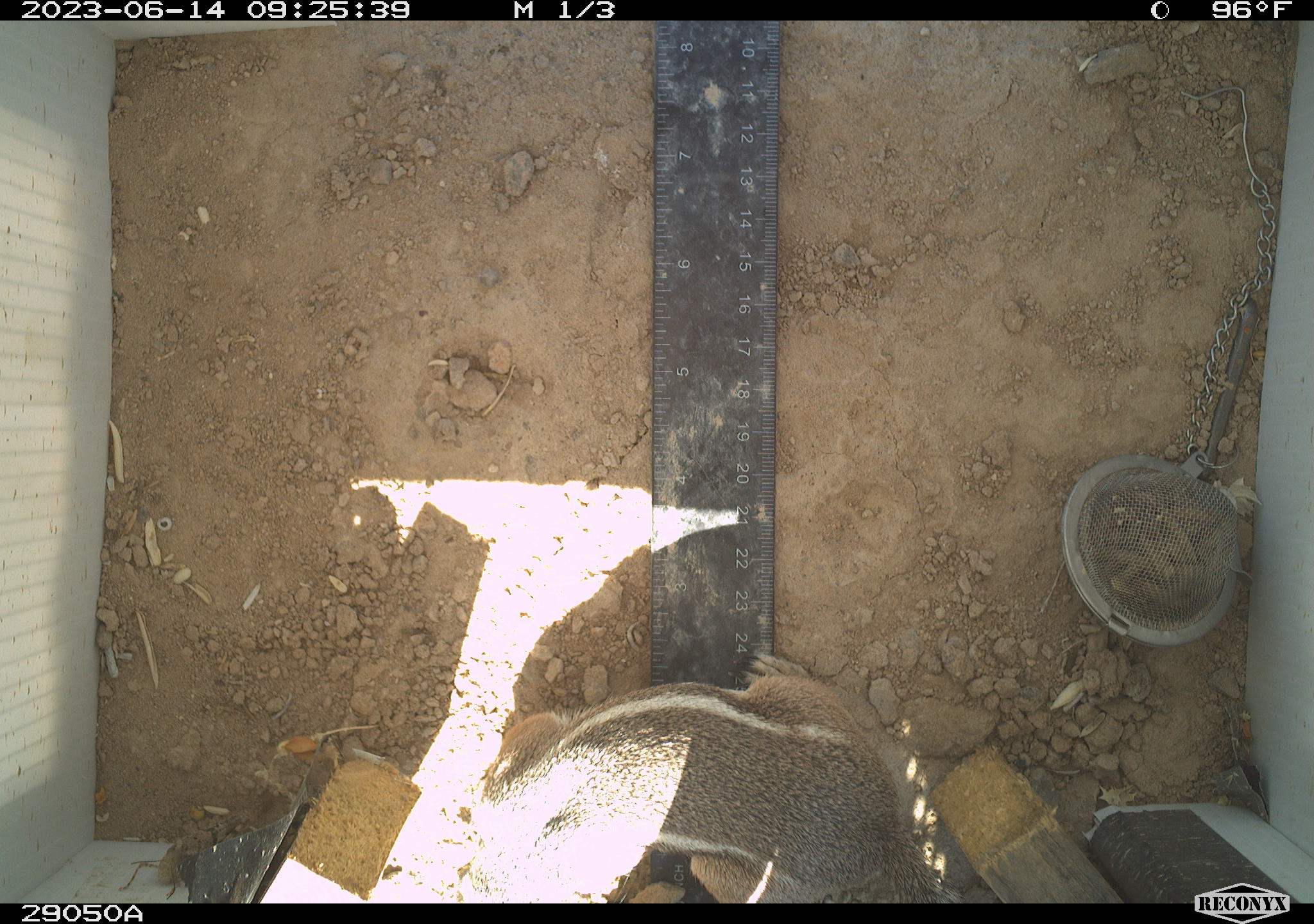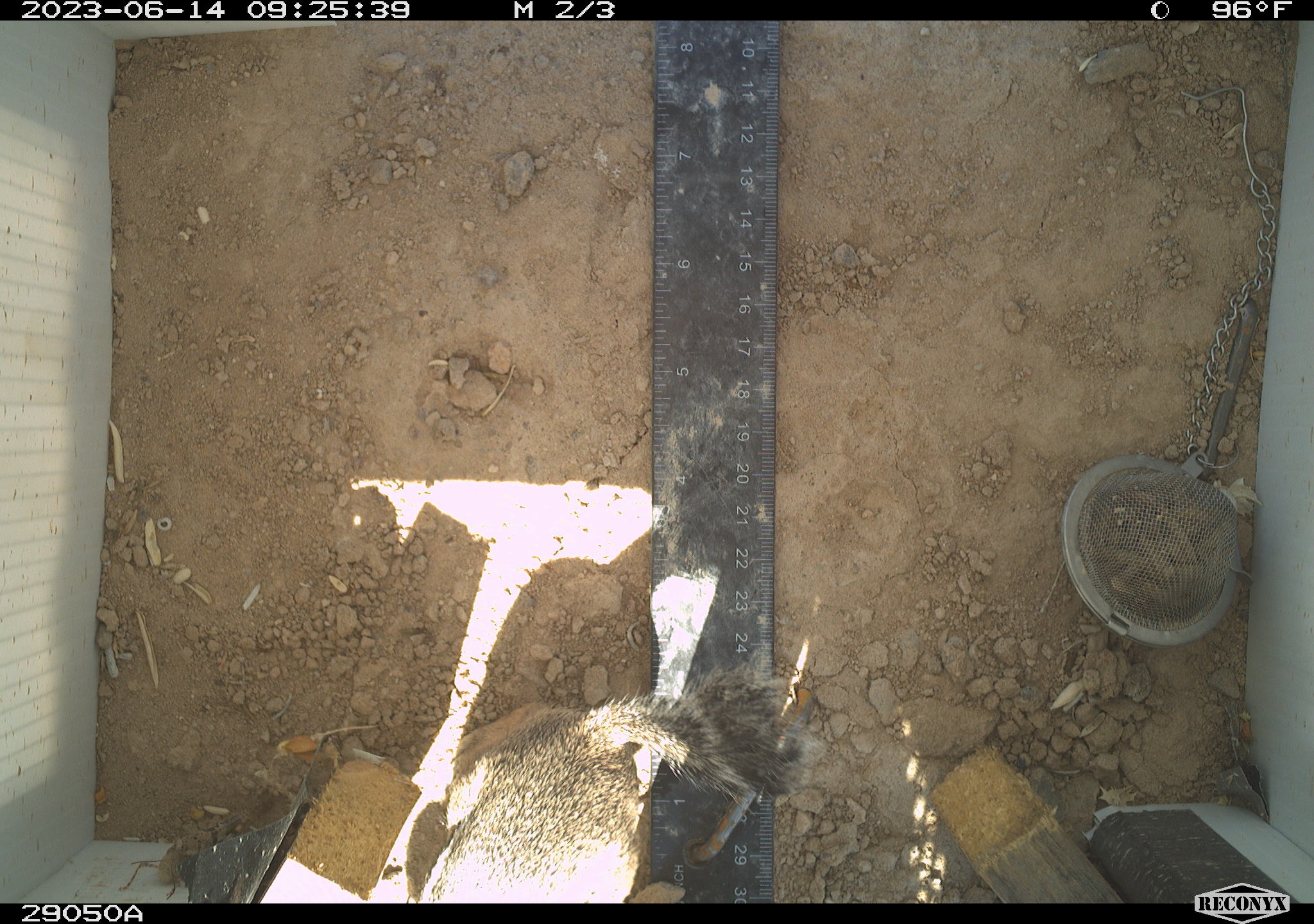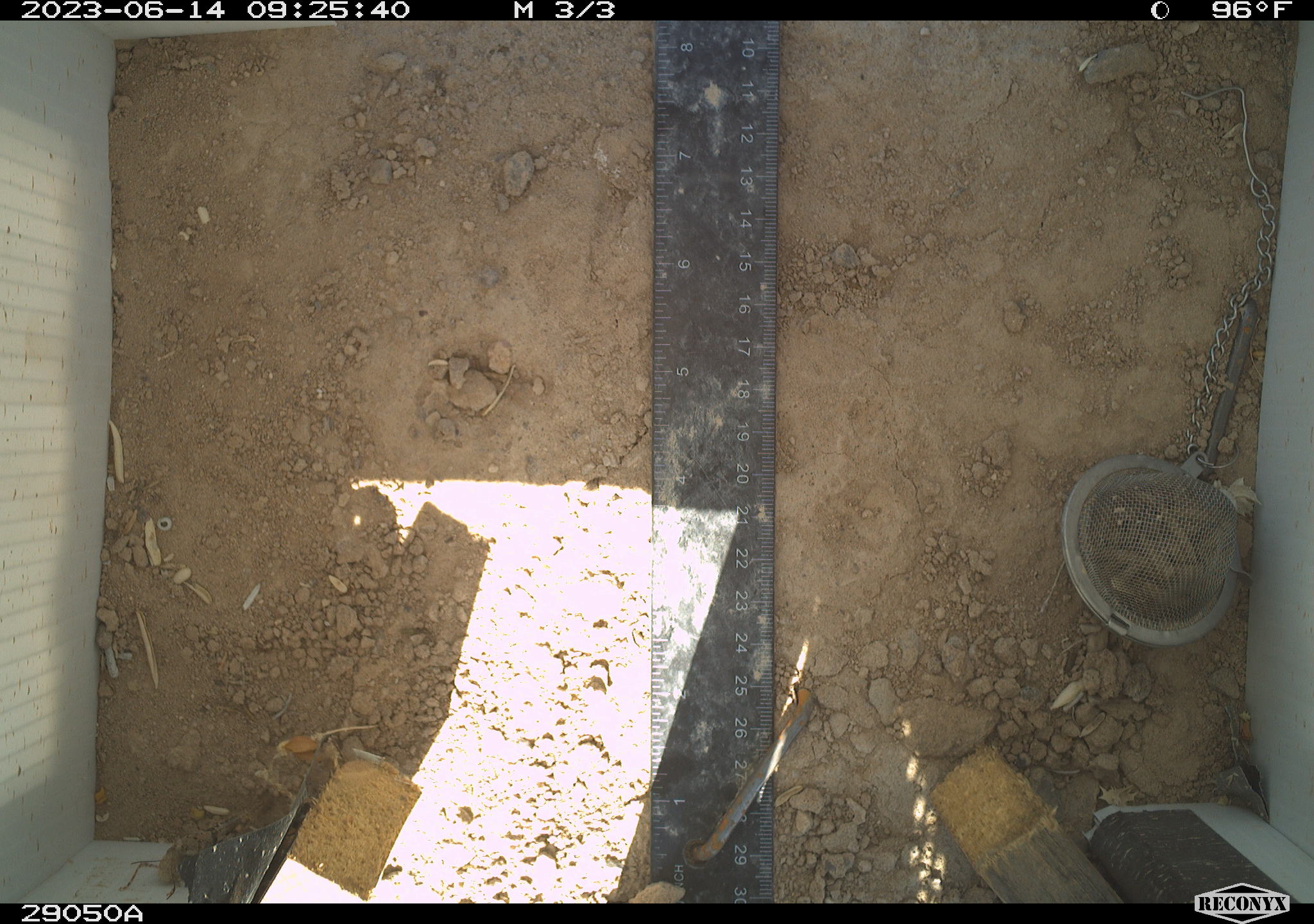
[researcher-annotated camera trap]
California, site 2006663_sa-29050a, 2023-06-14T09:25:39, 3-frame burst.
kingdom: Animalia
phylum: Chordata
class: Mammalia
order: Rodentia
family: Sciuridae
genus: Ammospermophilus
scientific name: Ammospermophilus leucurus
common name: white-tailed antelope squirrel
White-tailed antelope squirrel (Ammospermophilus leucurus).